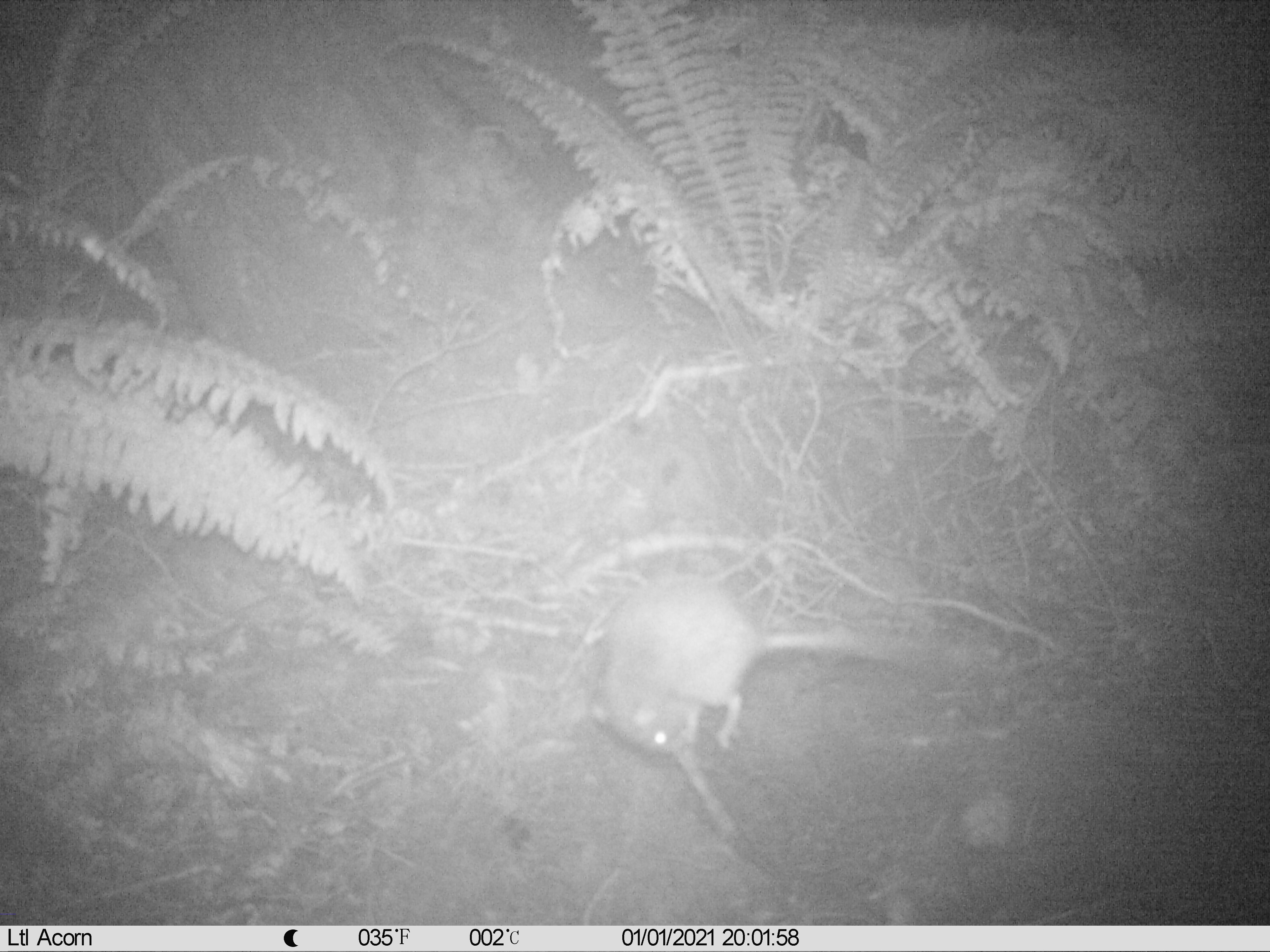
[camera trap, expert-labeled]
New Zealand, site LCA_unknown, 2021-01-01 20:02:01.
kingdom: Animalia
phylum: Chordata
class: Mammalia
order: Rodentia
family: Muridae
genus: Rattus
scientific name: Rattus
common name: rat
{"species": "rat (Rattus)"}